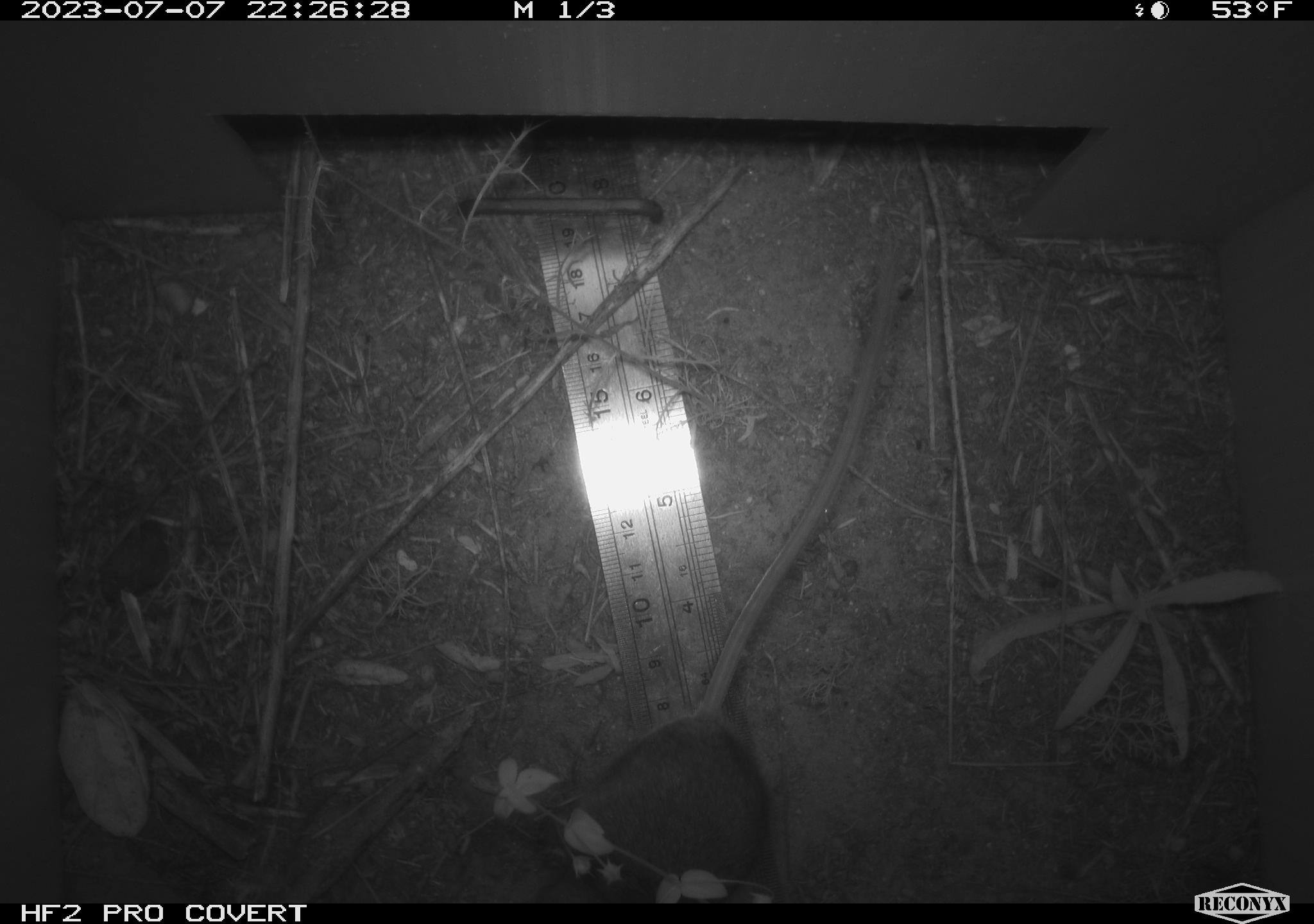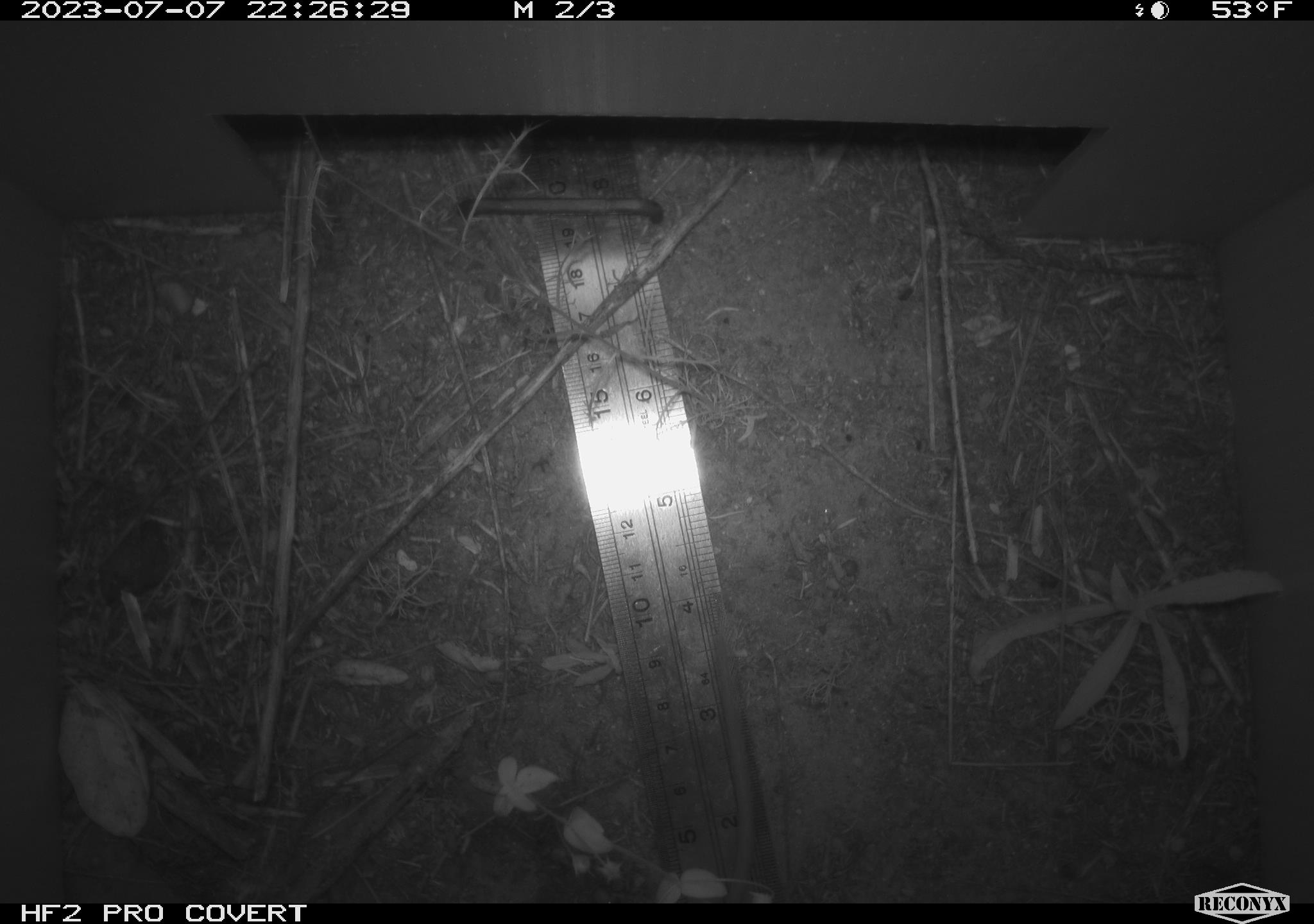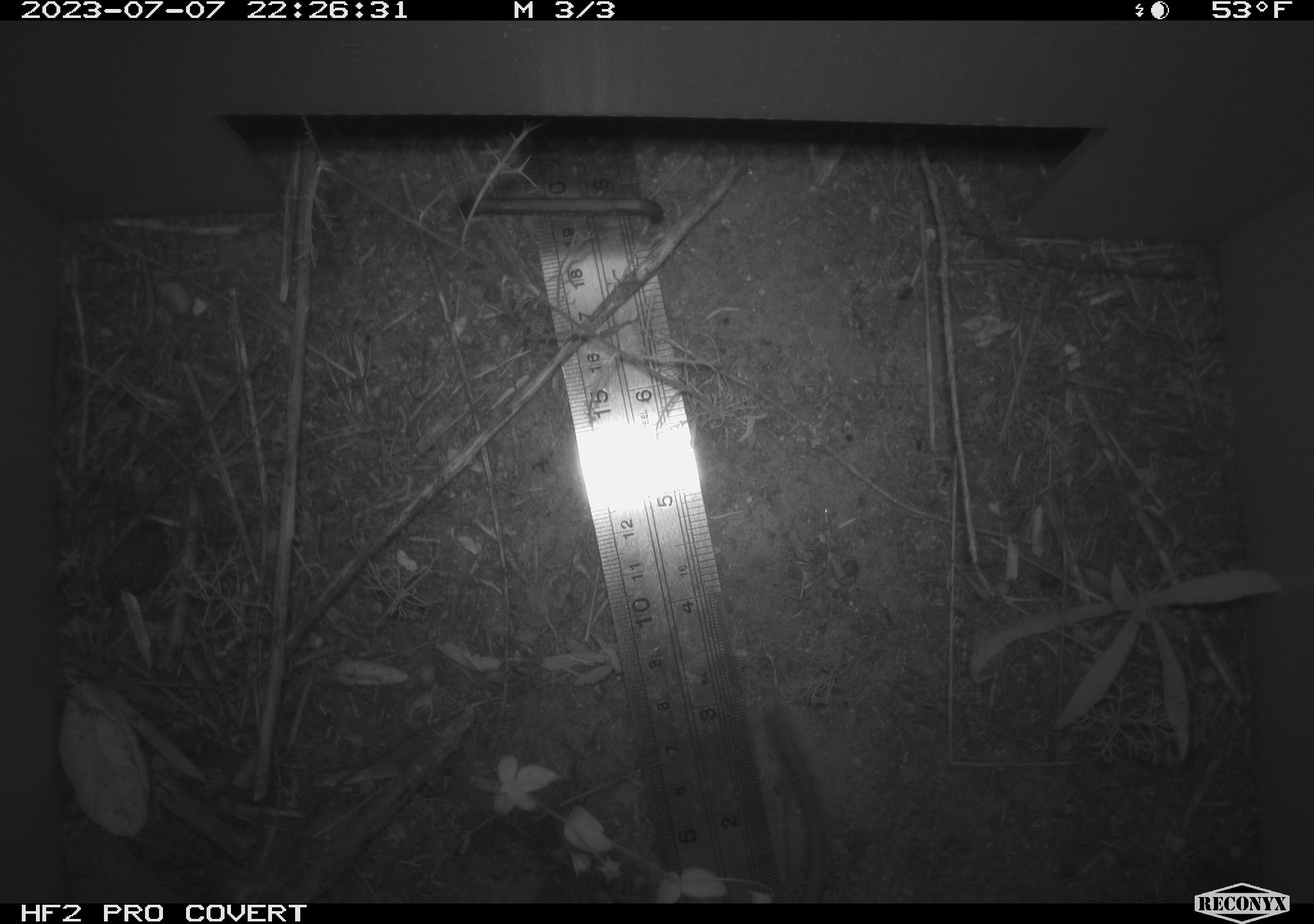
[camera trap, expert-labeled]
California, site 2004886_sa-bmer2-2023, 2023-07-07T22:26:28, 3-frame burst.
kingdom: Animalia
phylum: Chordata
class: Mammalia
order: Rodentia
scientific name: Rodentia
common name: mouse species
Mouse species (Rodentia).